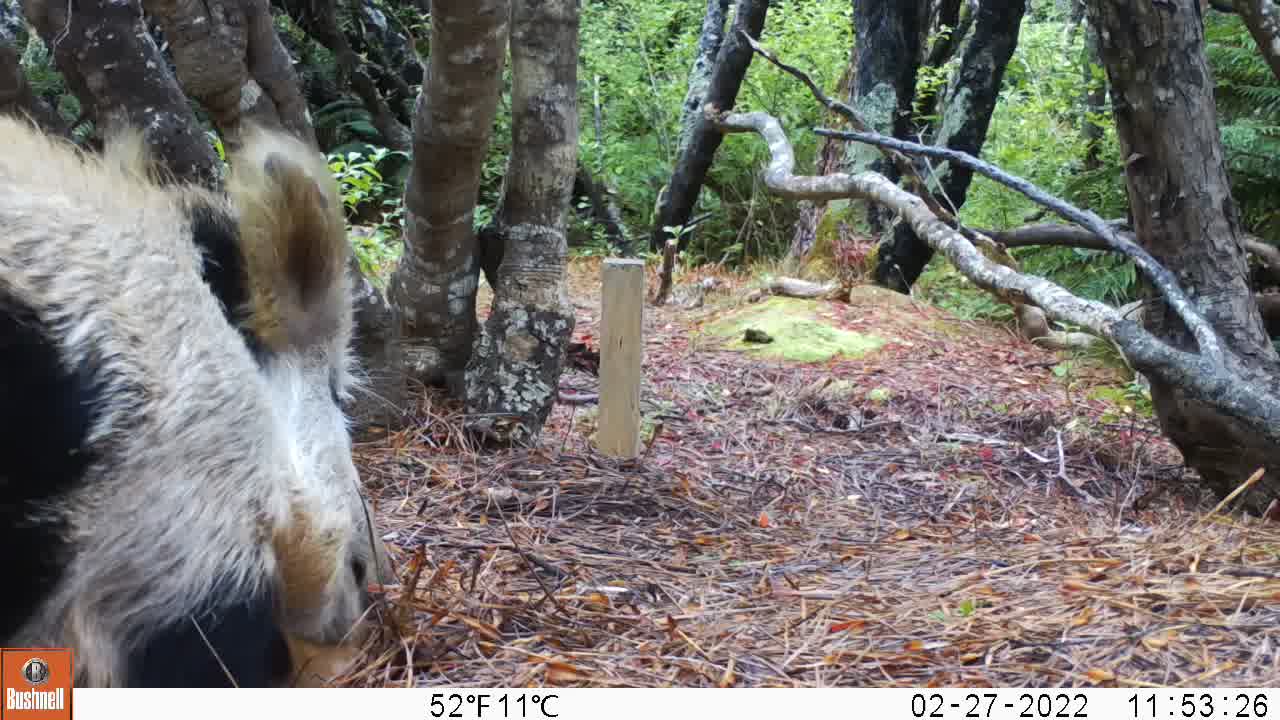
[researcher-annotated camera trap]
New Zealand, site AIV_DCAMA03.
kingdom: Animalia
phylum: Chordata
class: Mammalia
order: Artiodactyla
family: Suidae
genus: Sus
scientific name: Sus scrofa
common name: pig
Pig (Sus scrofa).